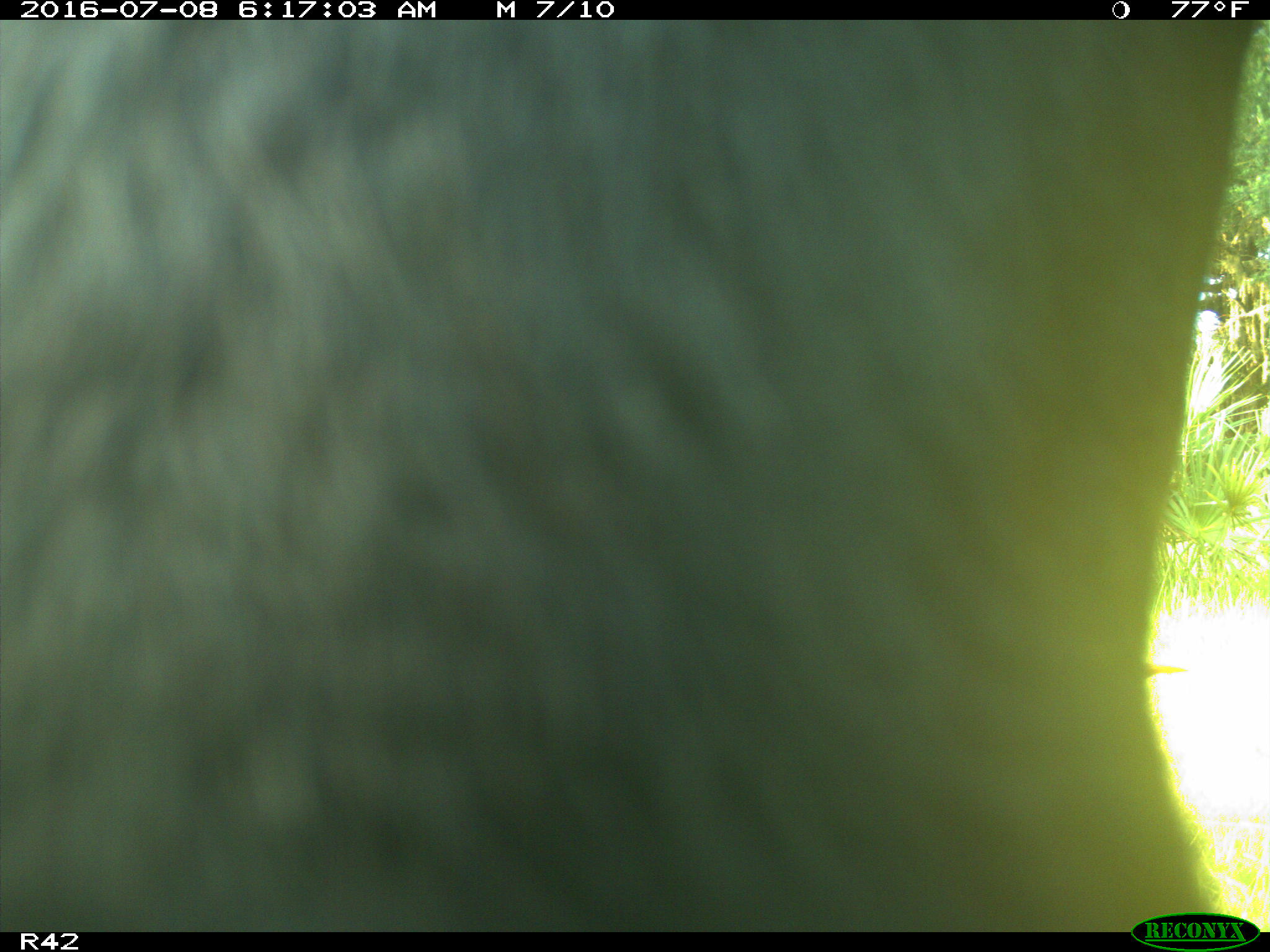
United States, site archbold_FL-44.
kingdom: Animalia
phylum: Chordata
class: Mammalia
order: Artiodactyla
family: Bovidae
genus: Bos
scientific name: Bos taurus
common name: domestic cow